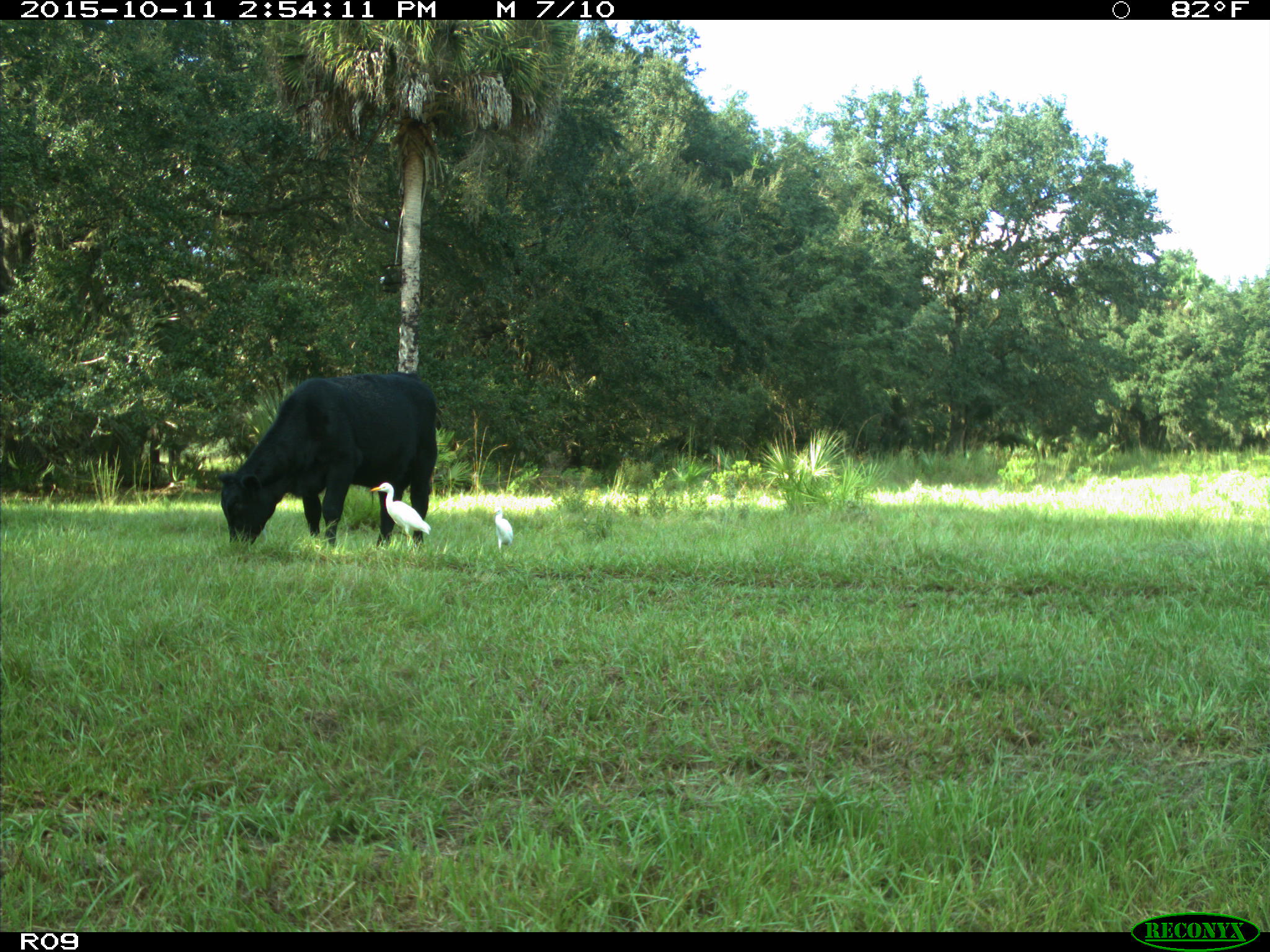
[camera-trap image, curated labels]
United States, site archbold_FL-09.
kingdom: Animalia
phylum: Chordata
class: Mammalia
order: Artiodactyla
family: Bovidae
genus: Bos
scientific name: Bos taurus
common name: domestic cow